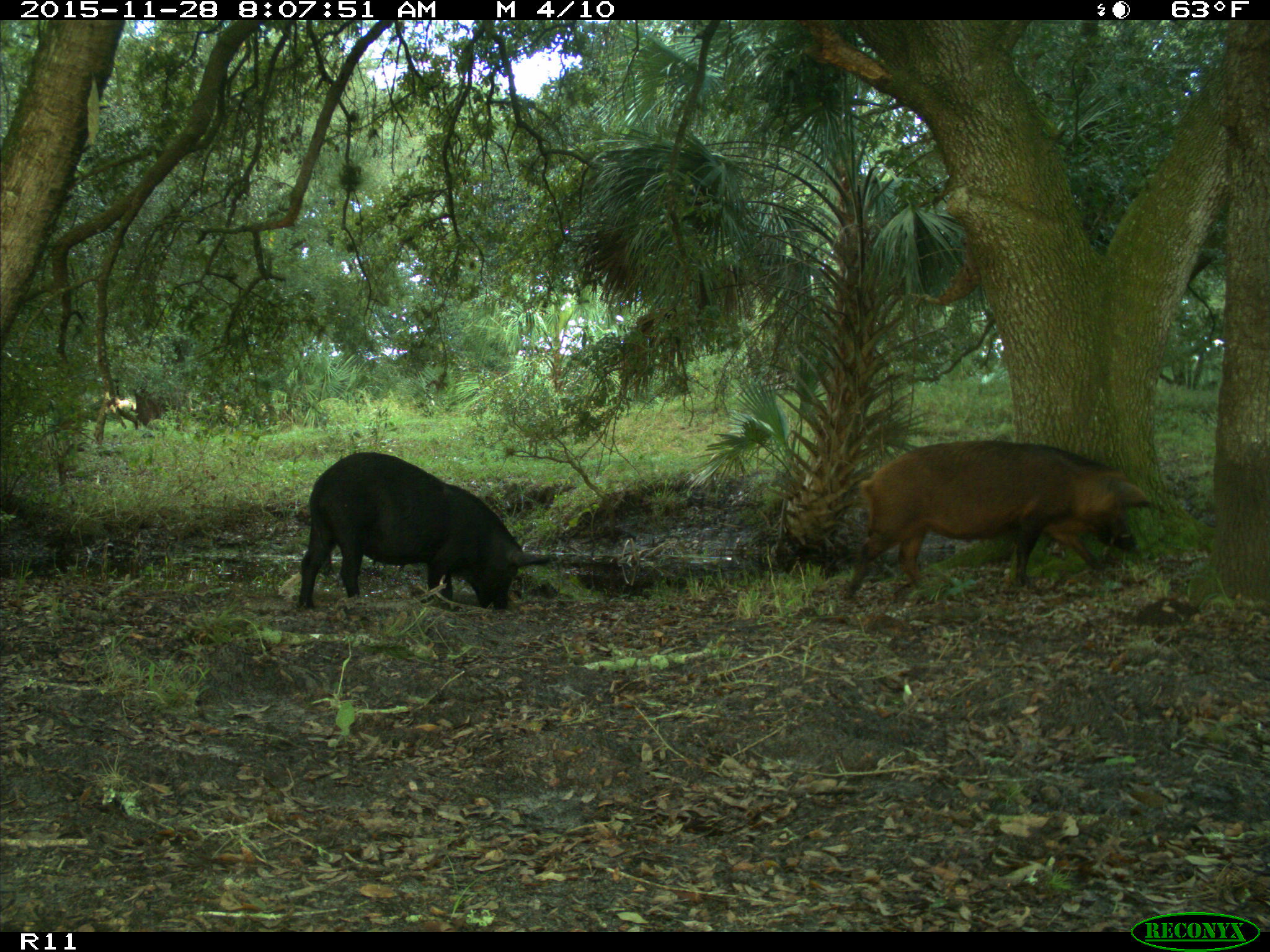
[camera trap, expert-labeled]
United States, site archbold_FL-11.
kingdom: Animalia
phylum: Chordata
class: Mammalia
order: Artiodactyla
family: Suidae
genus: Sus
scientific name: Sus scrofa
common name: wild boar